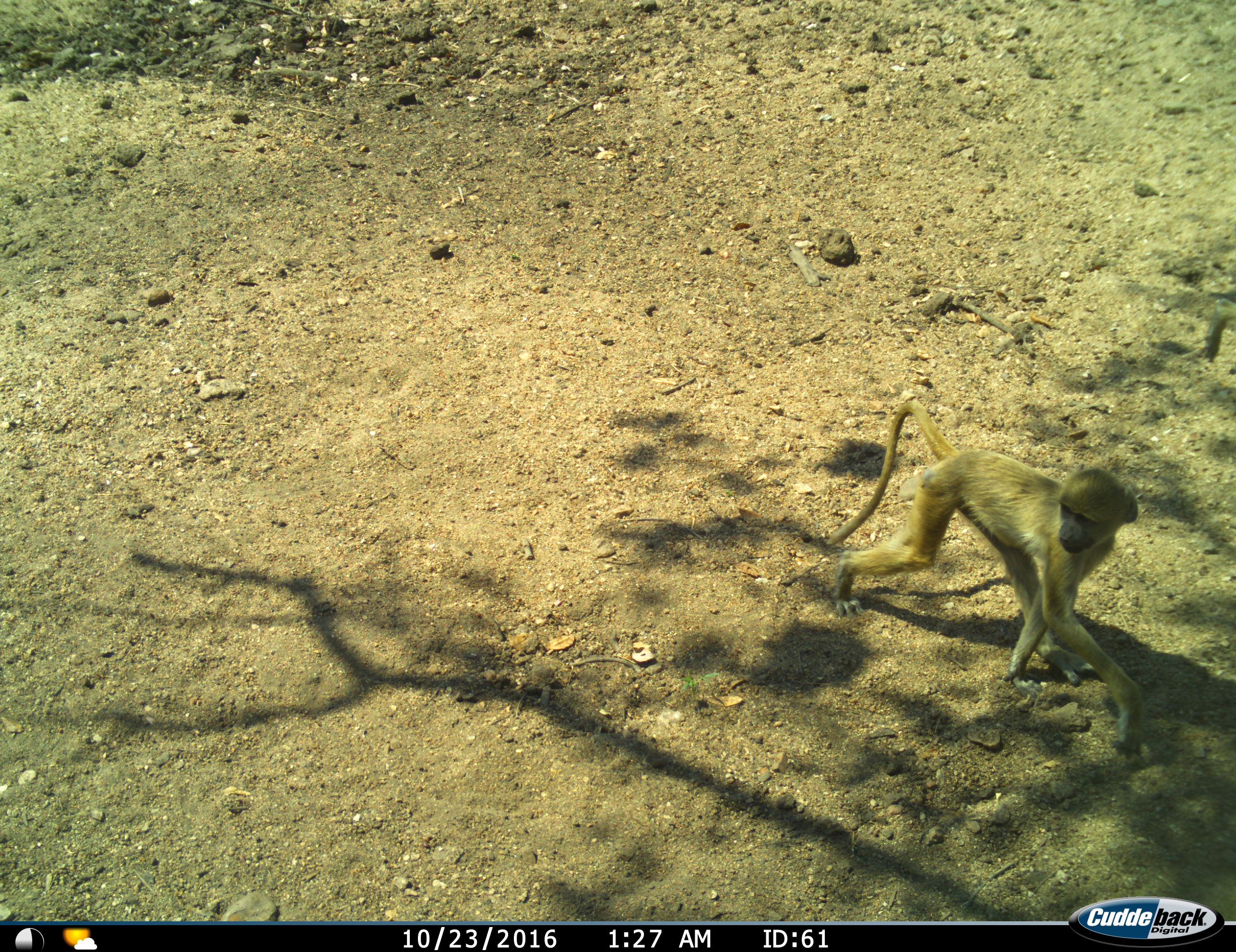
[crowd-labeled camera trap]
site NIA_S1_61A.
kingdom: Animalia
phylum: Chordata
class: Mammalia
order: Primates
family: Cercopithecidae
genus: Papio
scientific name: Papio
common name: baboon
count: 1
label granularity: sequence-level